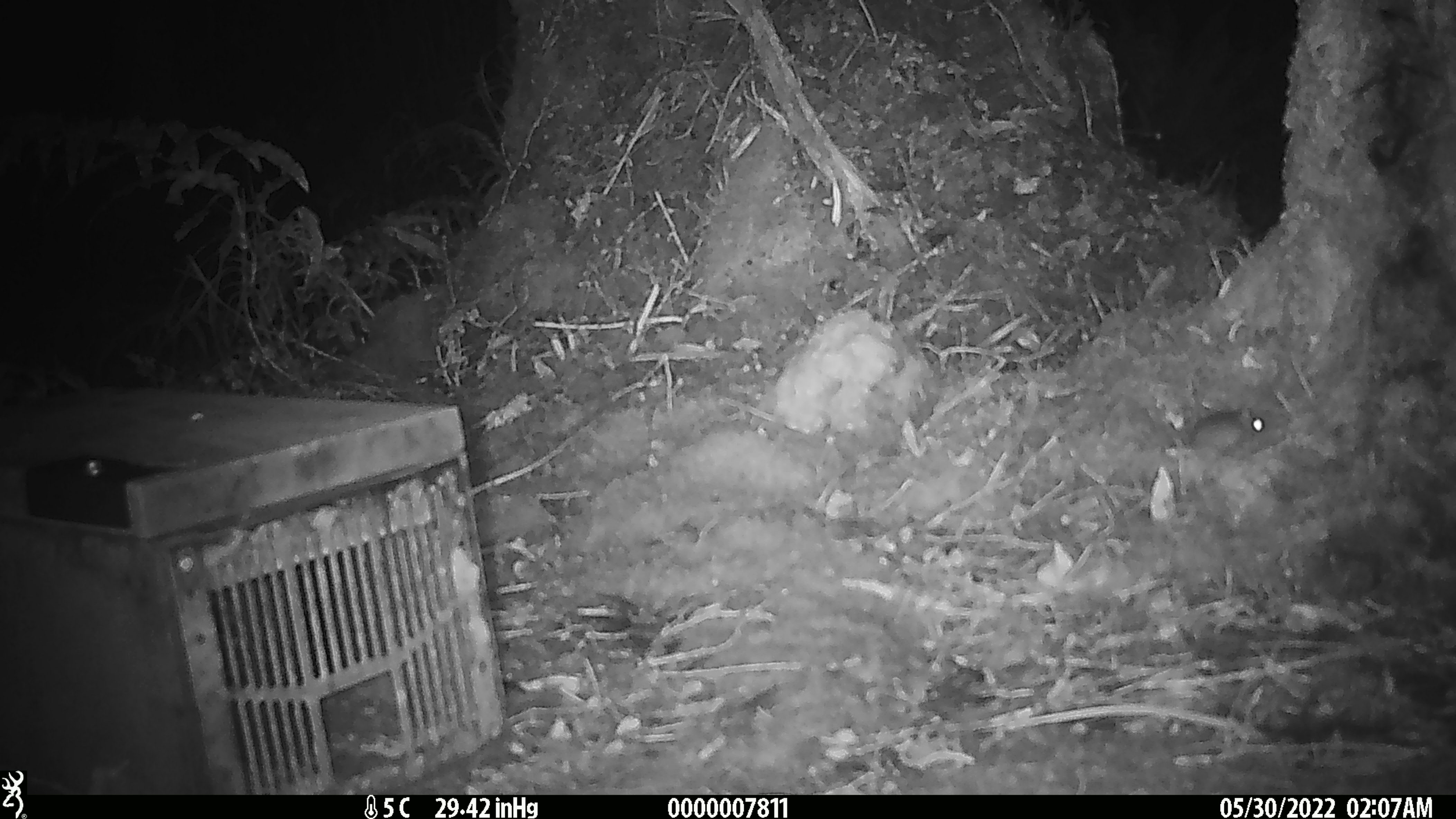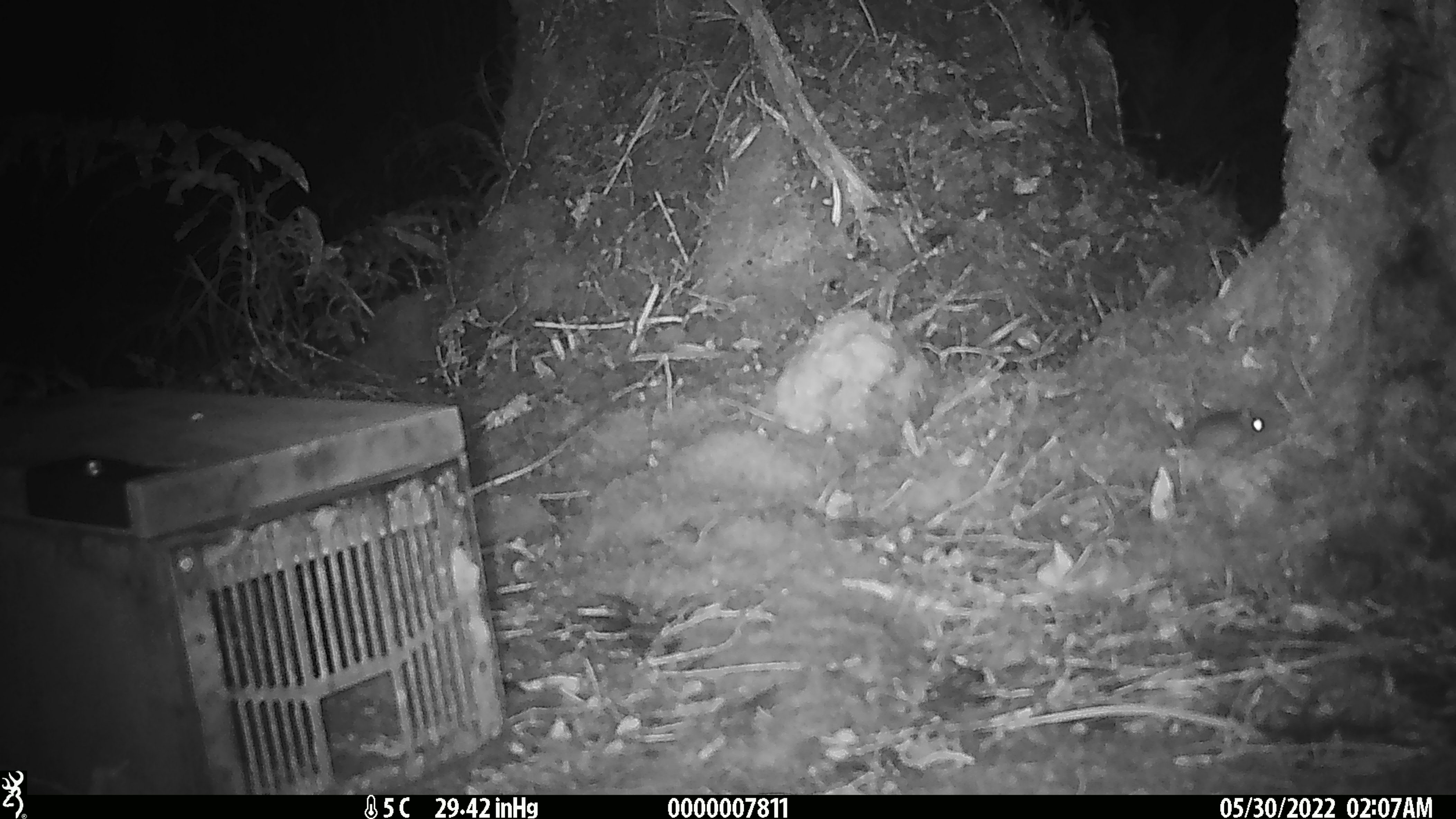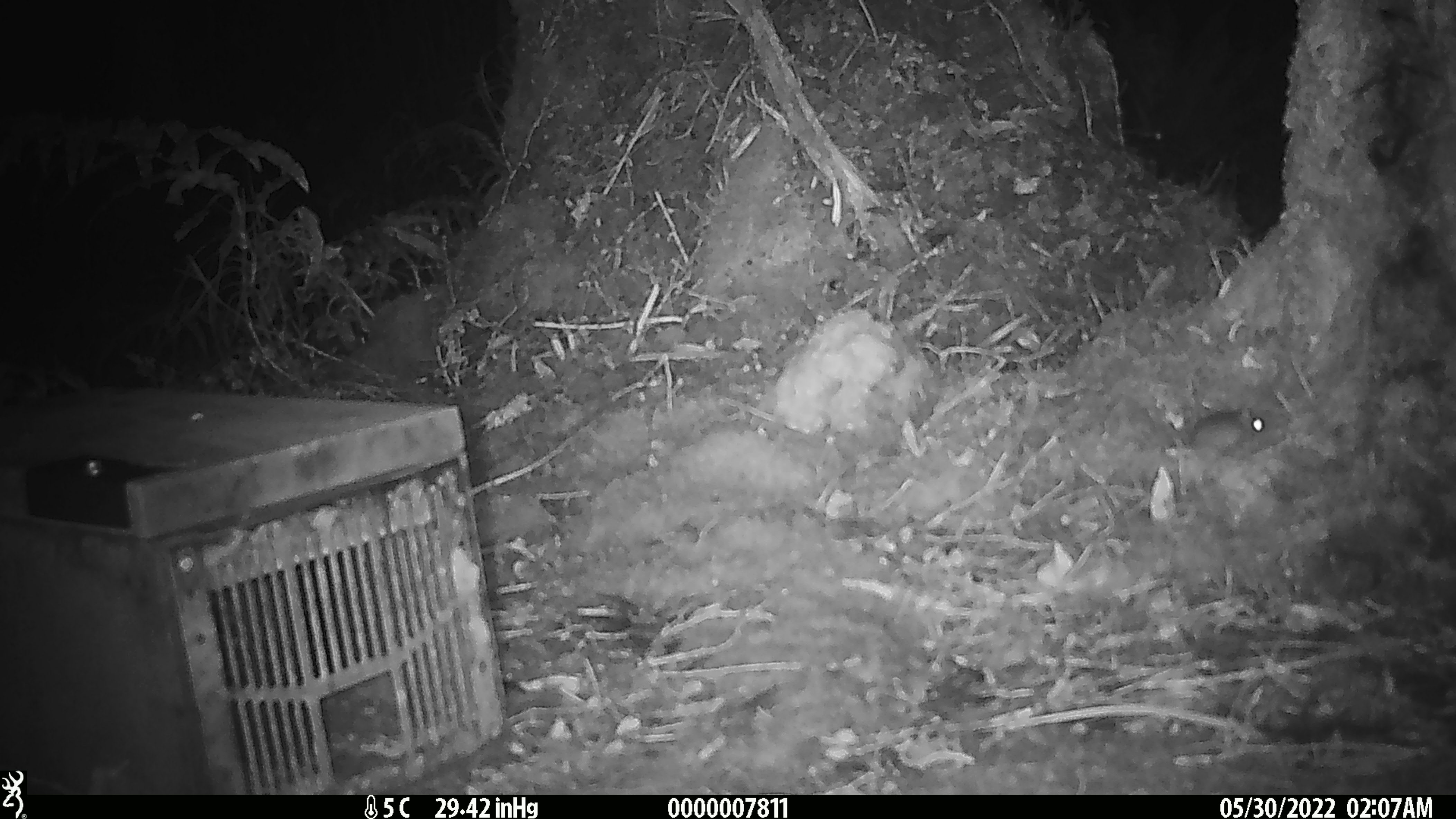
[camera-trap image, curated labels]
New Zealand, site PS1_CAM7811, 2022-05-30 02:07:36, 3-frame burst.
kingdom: Animalia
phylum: Chordata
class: Mammalia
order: Rodentia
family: Muridae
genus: Mus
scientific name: Mus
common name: mouse